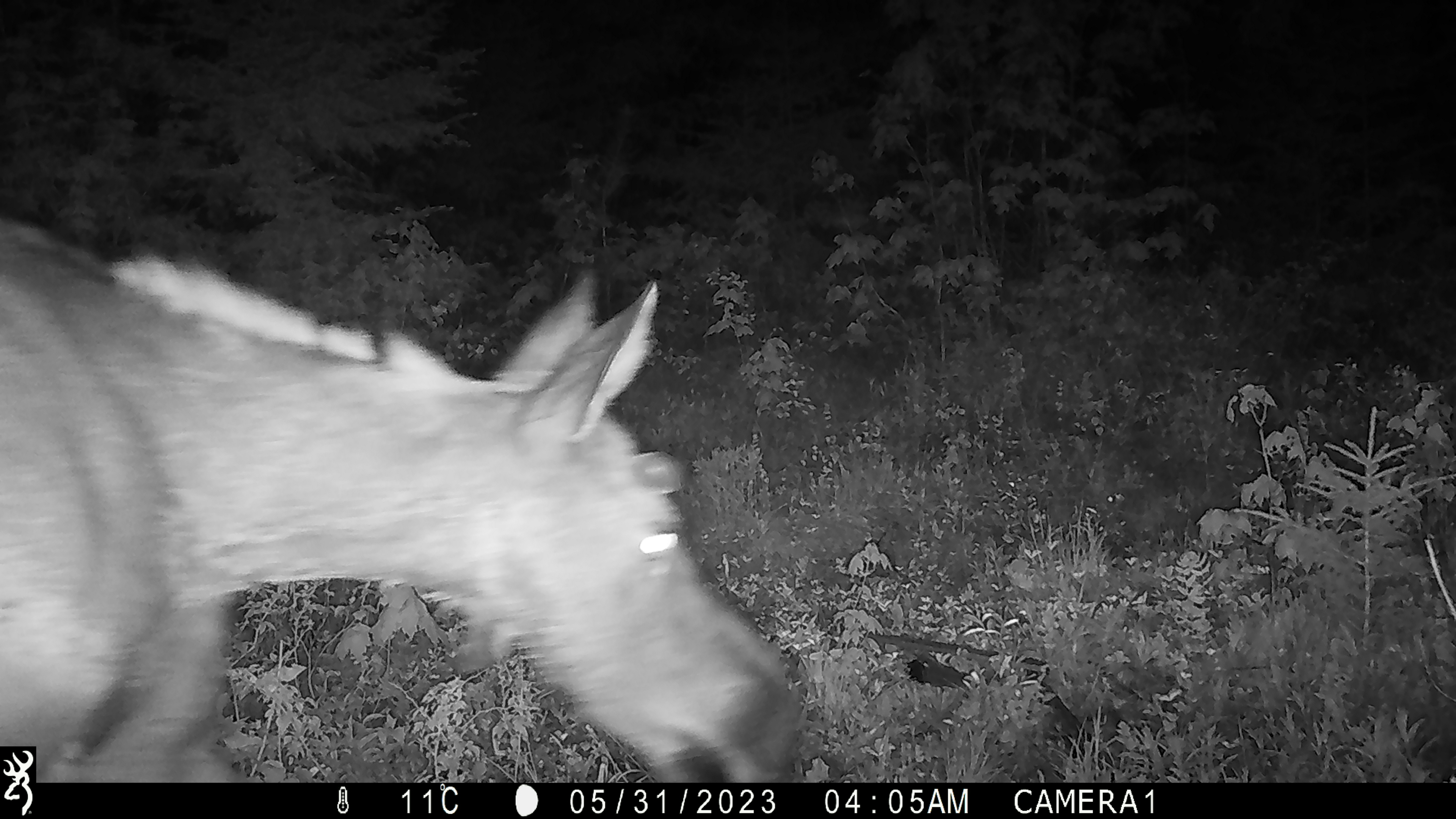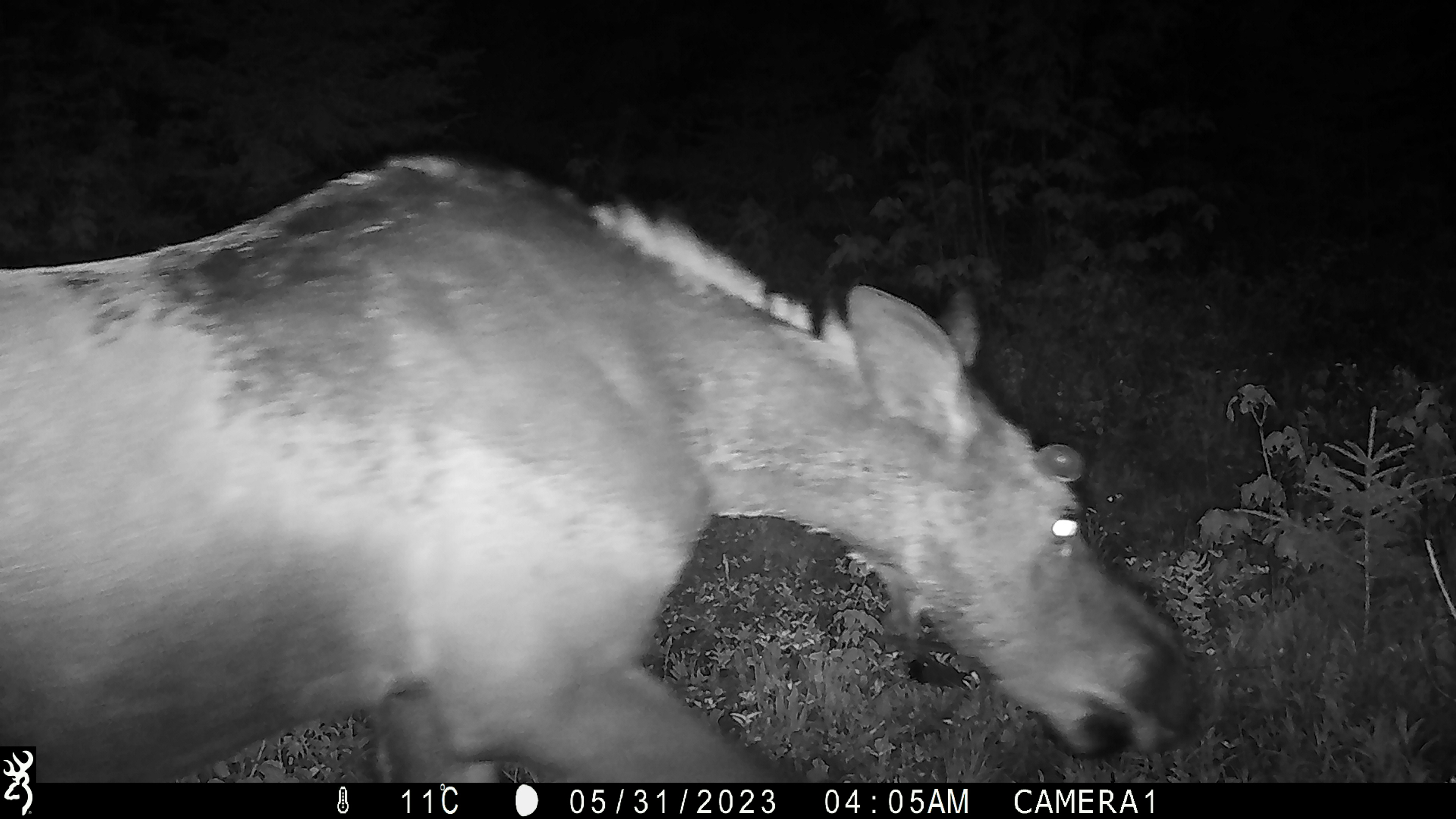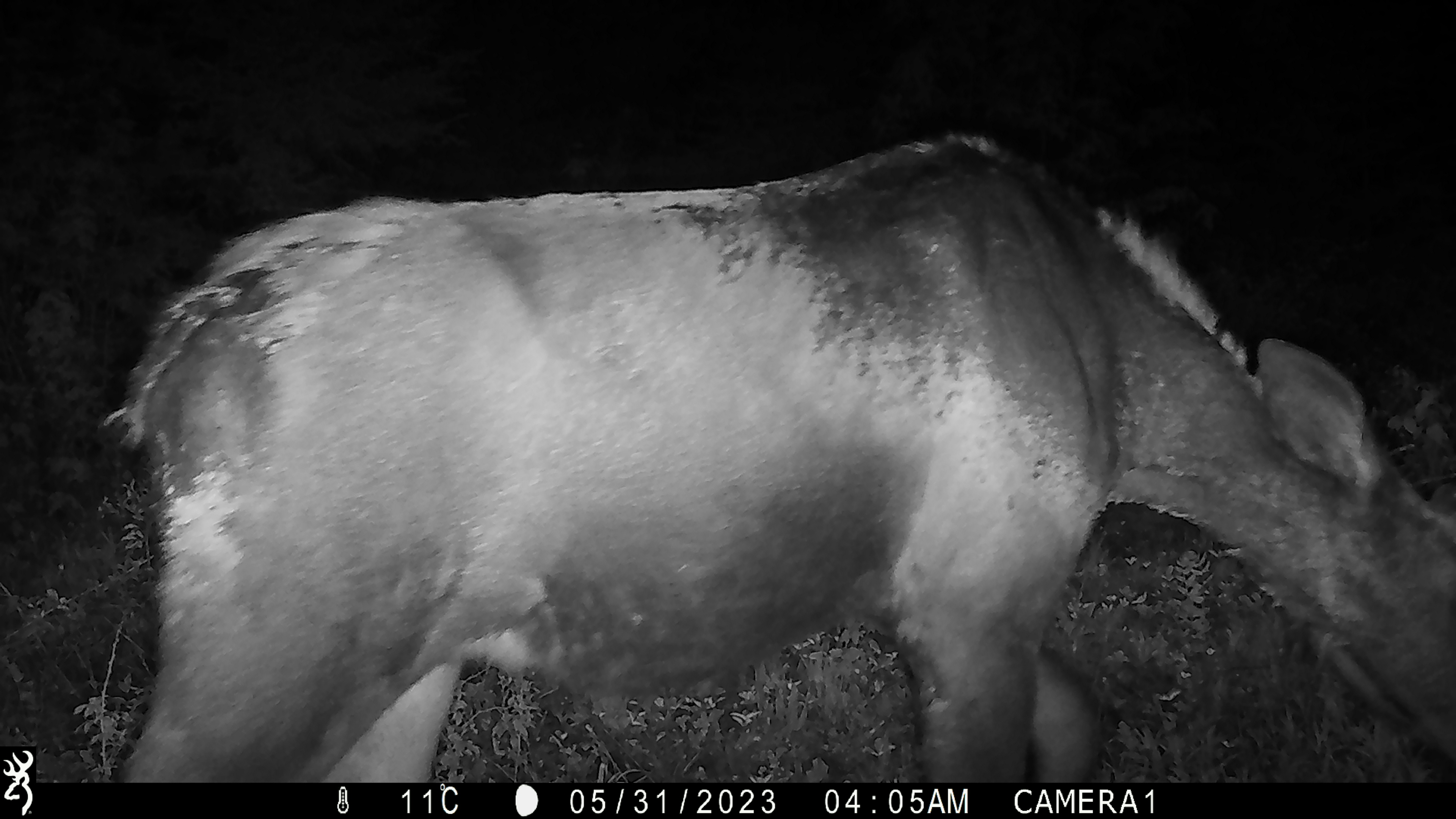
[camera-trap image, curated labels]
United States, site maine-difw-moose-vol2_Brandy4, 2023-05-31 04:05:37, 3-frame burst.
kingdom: Animalia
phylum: Chordata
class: Mammalia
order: Artiodactyla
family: Cervidae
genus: Alces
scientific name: Alces alces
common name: moose